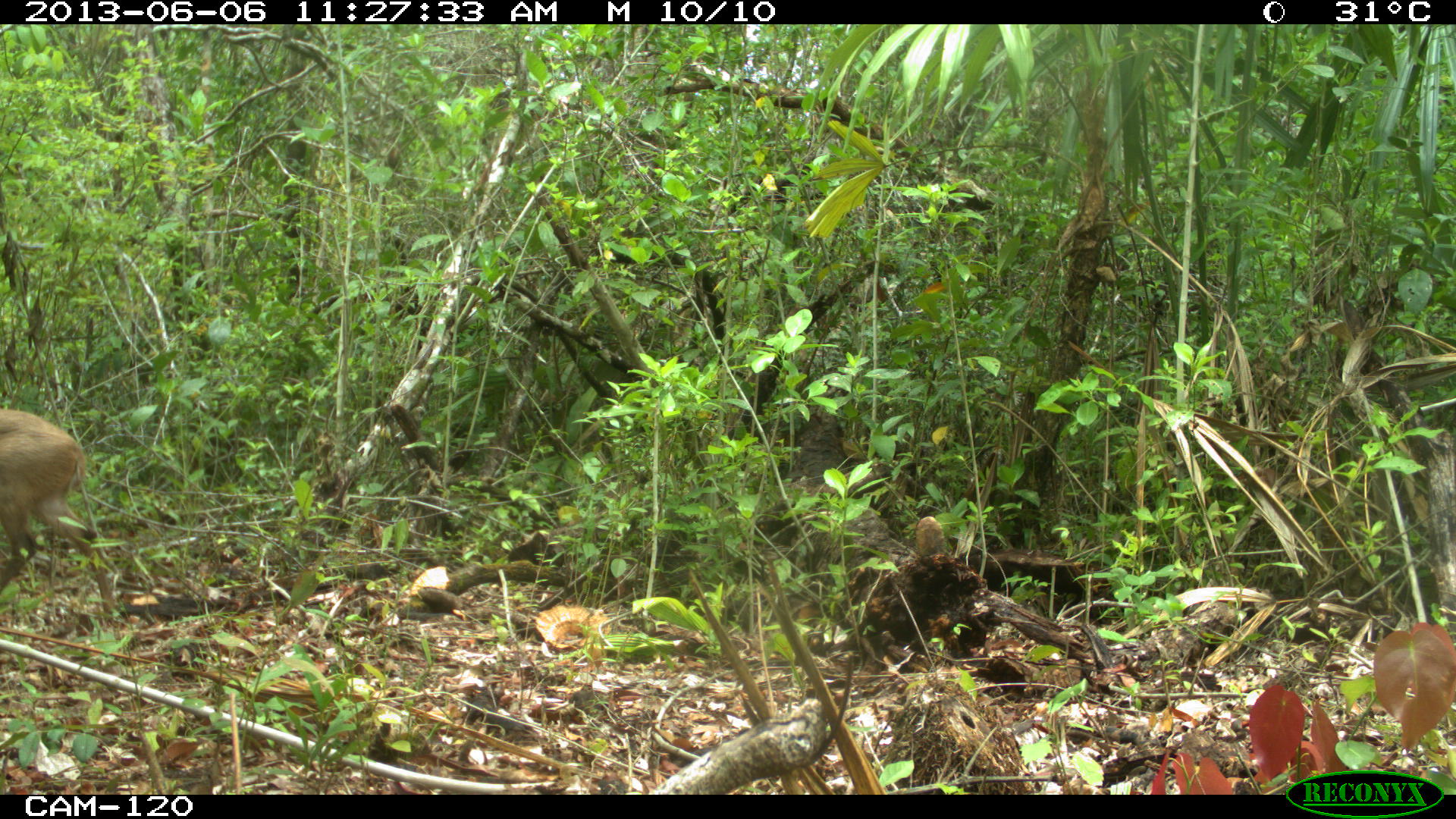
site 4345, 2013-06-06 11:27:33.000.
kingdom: Animalia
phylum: Chordata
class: Mammalia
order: Artiodactyla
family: Cervidae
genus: Odocoileus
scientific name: Odocoileus pandora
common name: yucatán brown brocket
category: mazama pandora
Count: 1.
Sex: female.